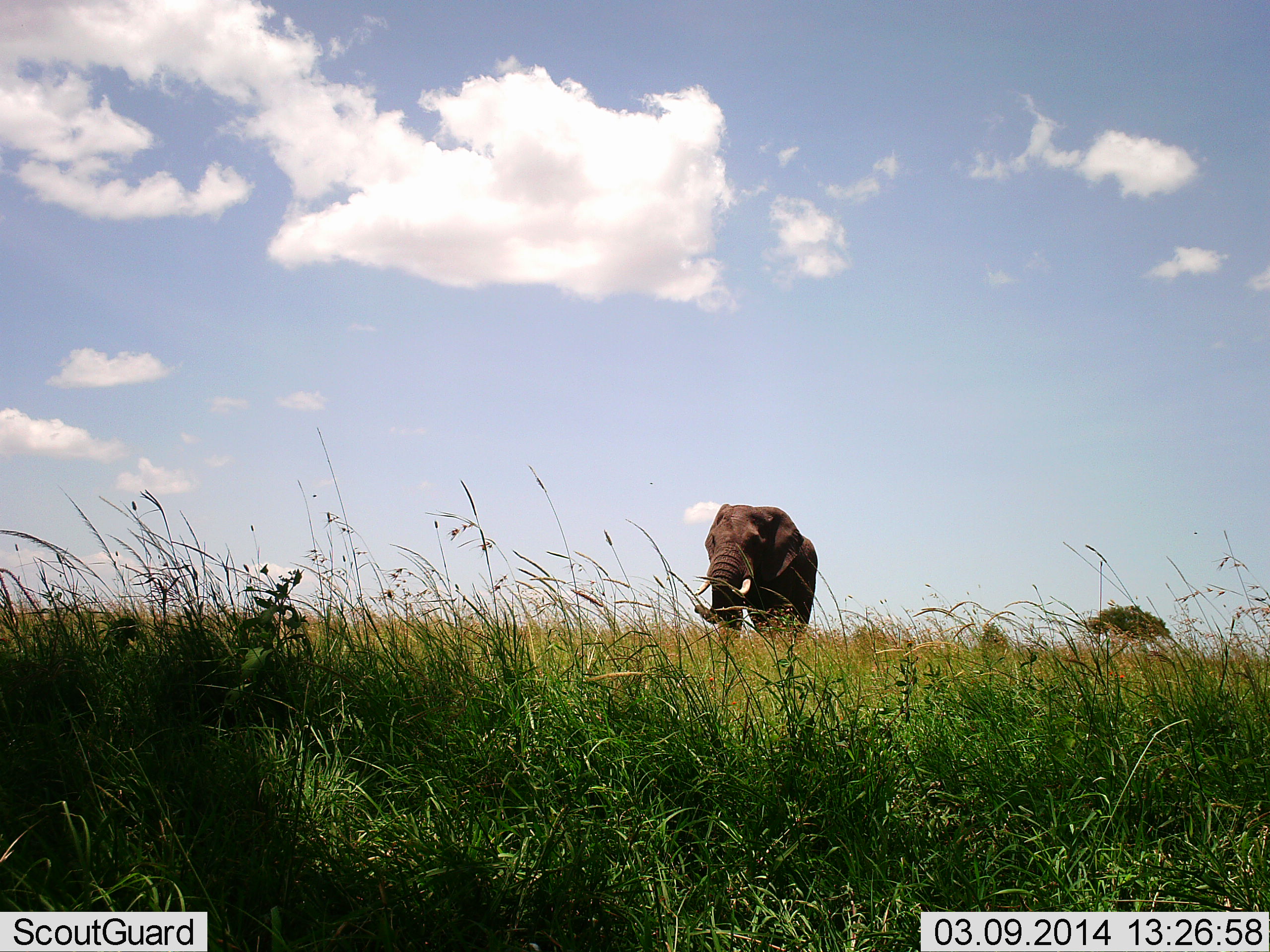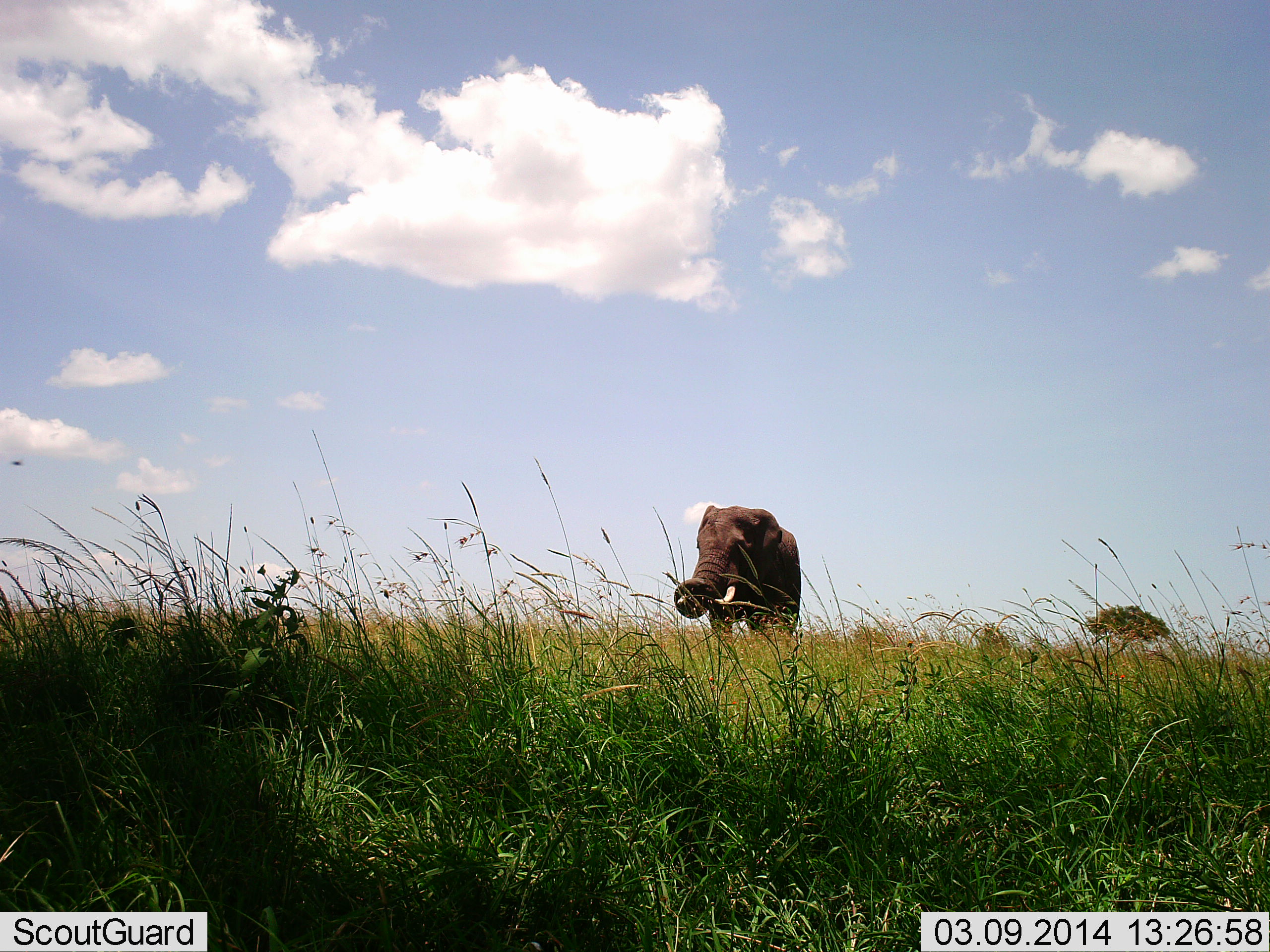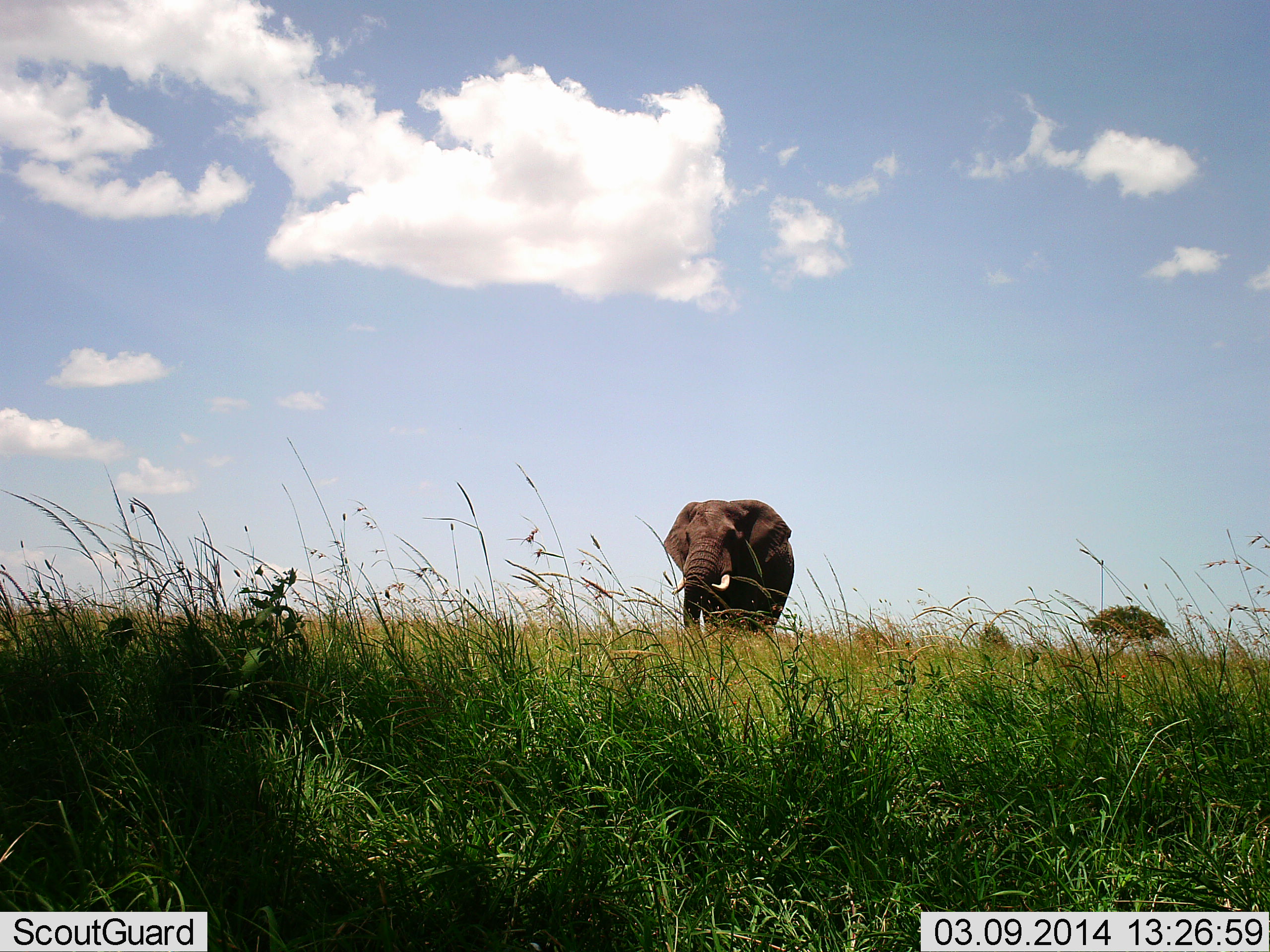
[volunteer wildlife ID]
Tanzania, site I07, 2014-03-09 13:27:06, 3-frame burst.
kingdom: Animalia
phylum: Chordata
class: Mammalia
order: Proboscidea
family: Elephantidae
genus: Loxodonta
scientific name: Loxodonta africana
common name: african bush elephant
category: elephant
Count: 1.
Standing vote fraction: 10%.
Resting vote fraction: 0%.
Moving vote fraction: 100%.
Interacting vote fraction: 0%.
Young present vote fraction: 0%.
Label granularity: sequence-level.